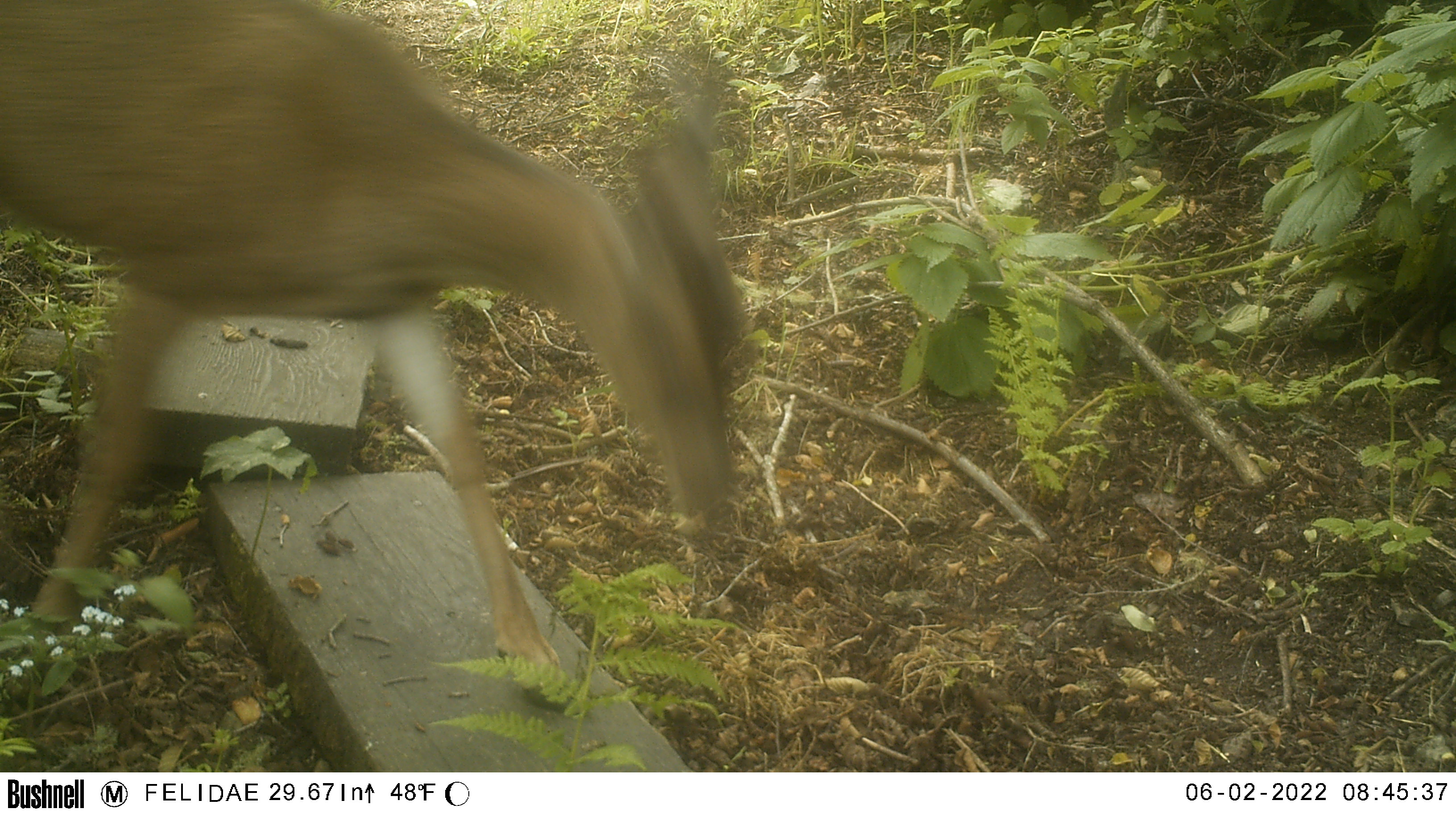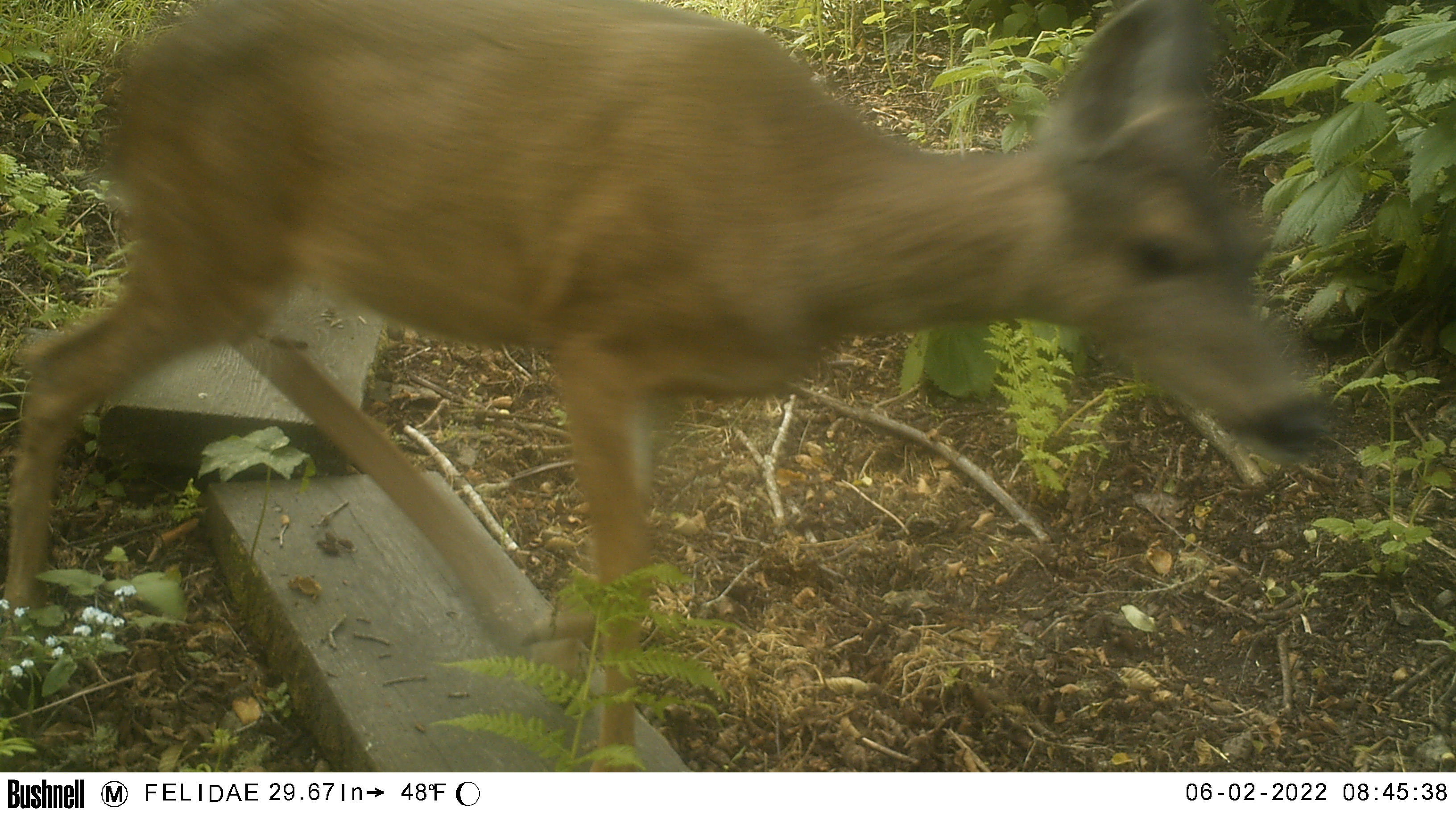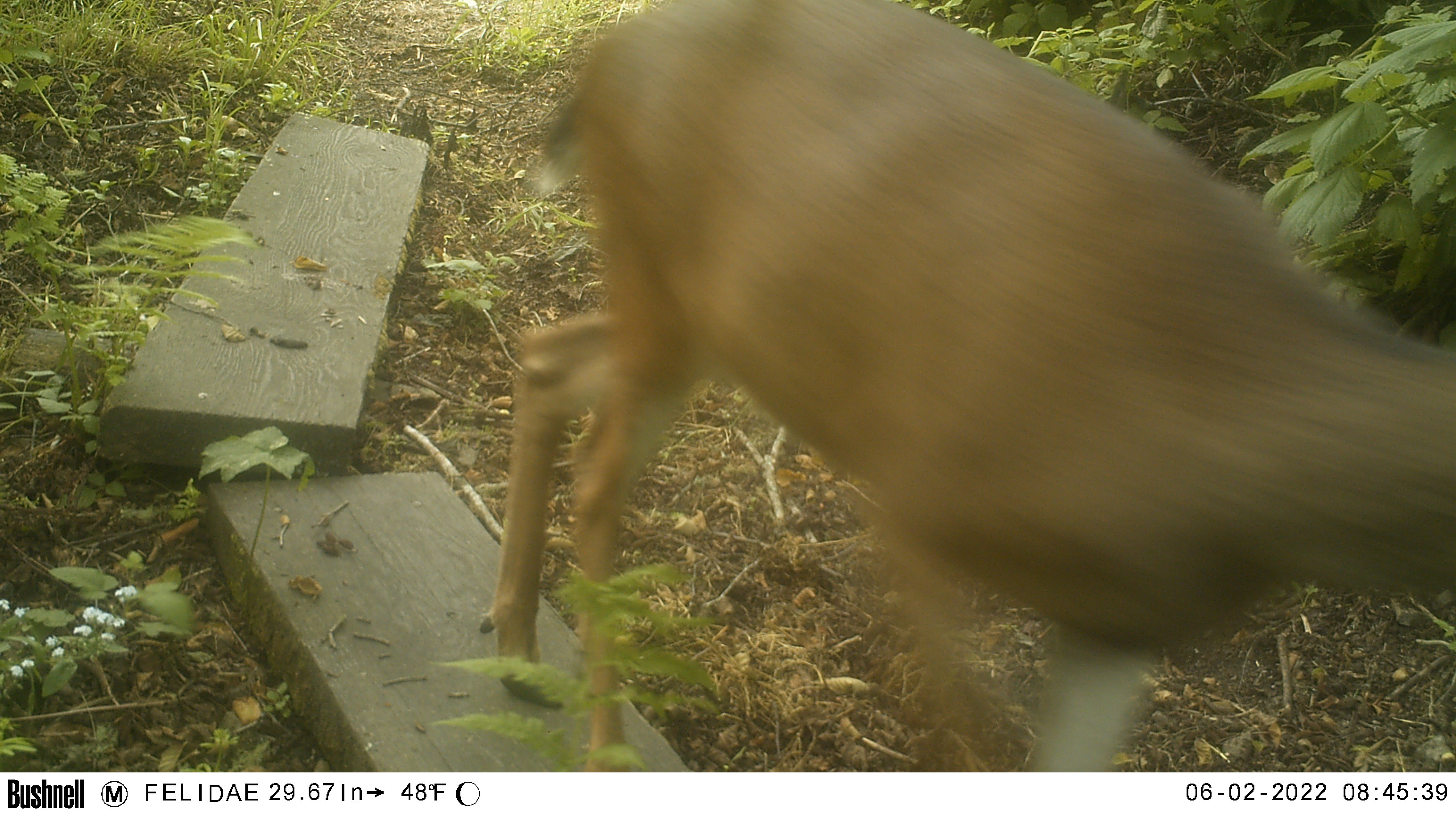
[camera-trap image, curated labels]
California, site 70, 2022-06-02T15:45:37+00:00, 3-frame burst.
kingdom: Animalia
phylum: Chordata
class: Mammalia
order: Artiodactyla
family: Cervidae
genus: Odocoileus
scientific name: Odocoileus hemionus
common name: mule deer